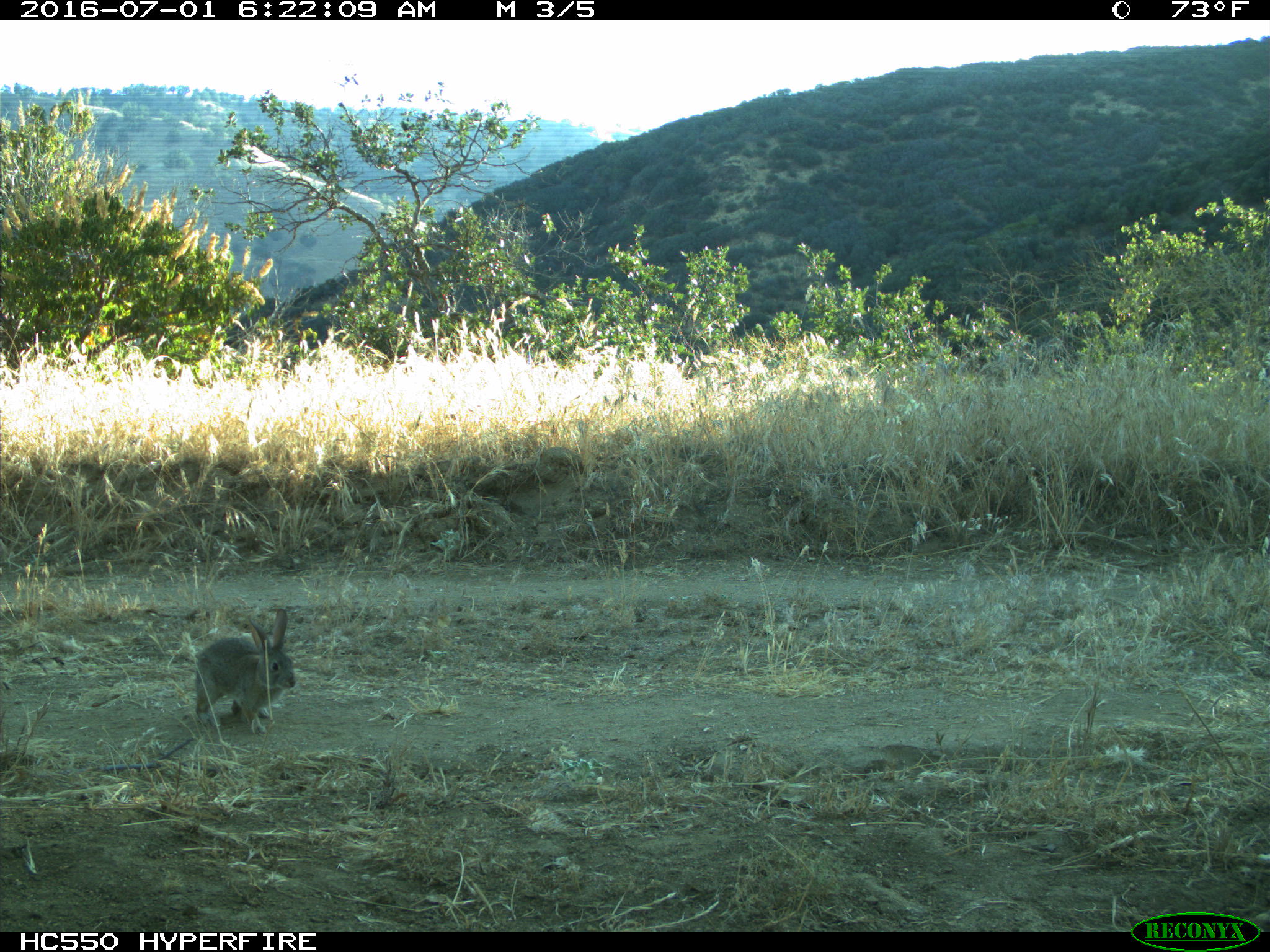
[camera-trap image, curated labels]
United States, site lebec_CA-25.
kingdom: Animalia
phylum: Chordata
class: Mammalia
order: Lagomorpha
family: Leporidae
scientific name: Leporidae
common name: rabbits and hares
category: unidentified rabbit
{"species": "unidentified rabbit (rabbits and hares) (Leporidae)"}